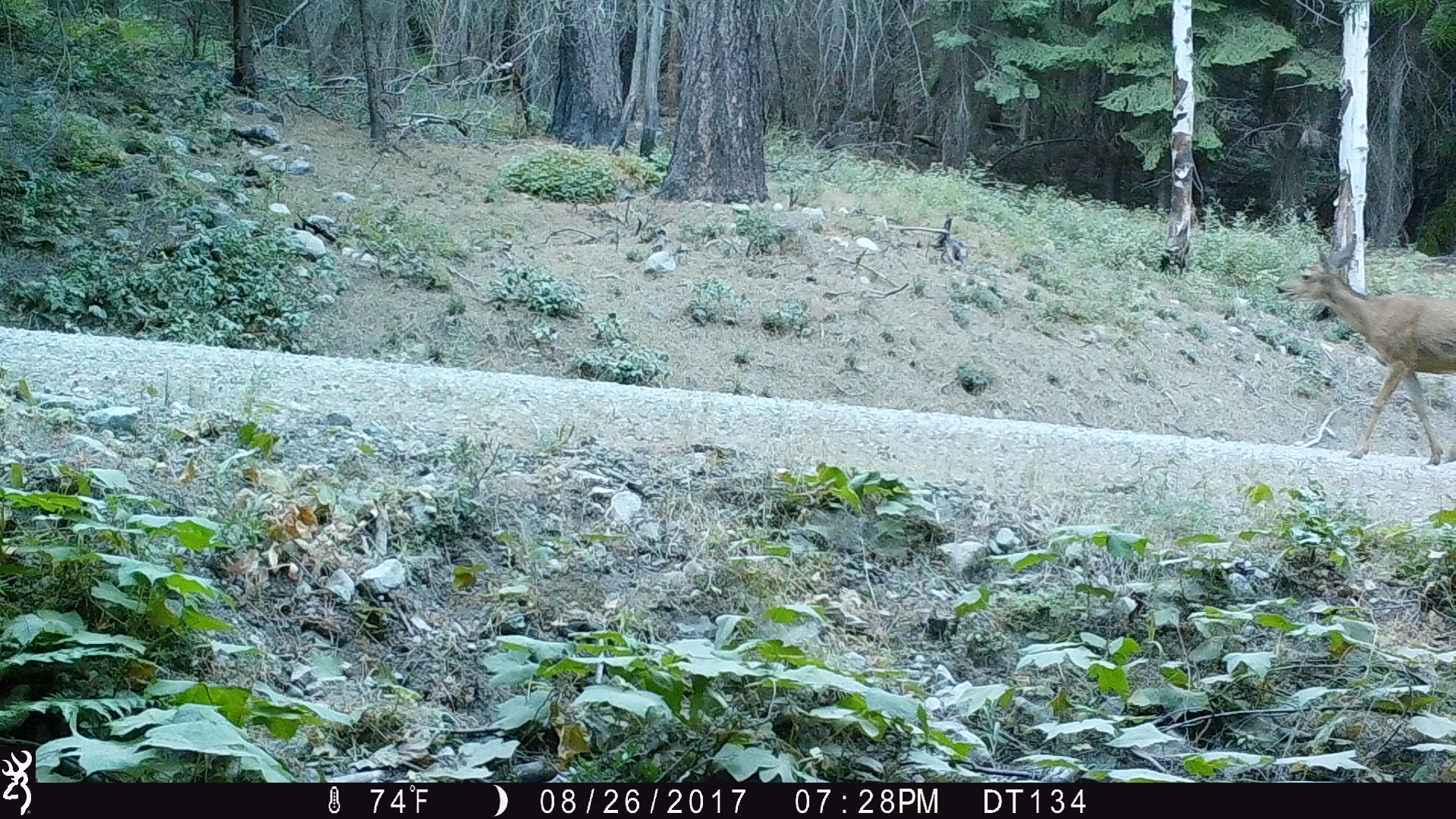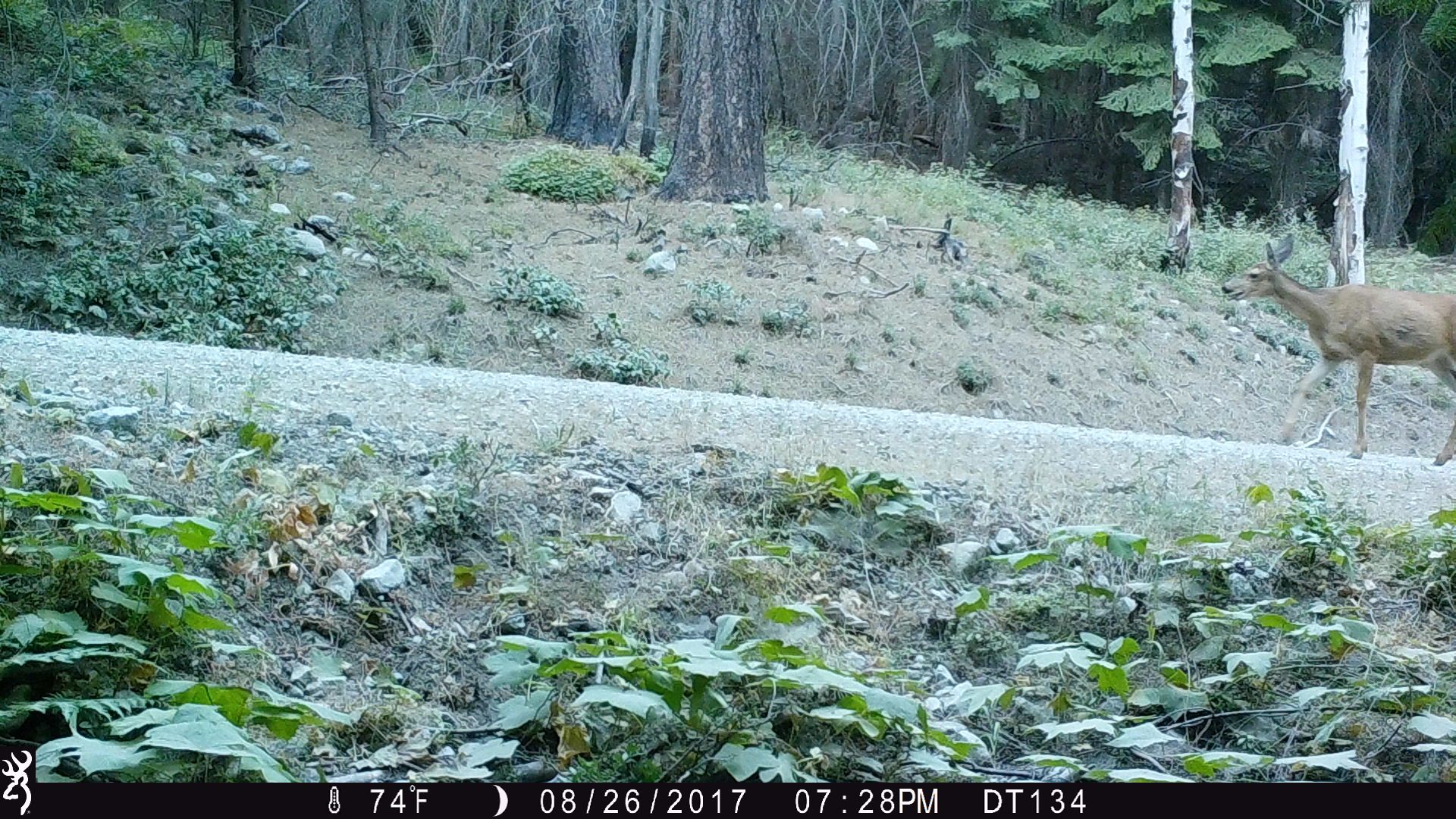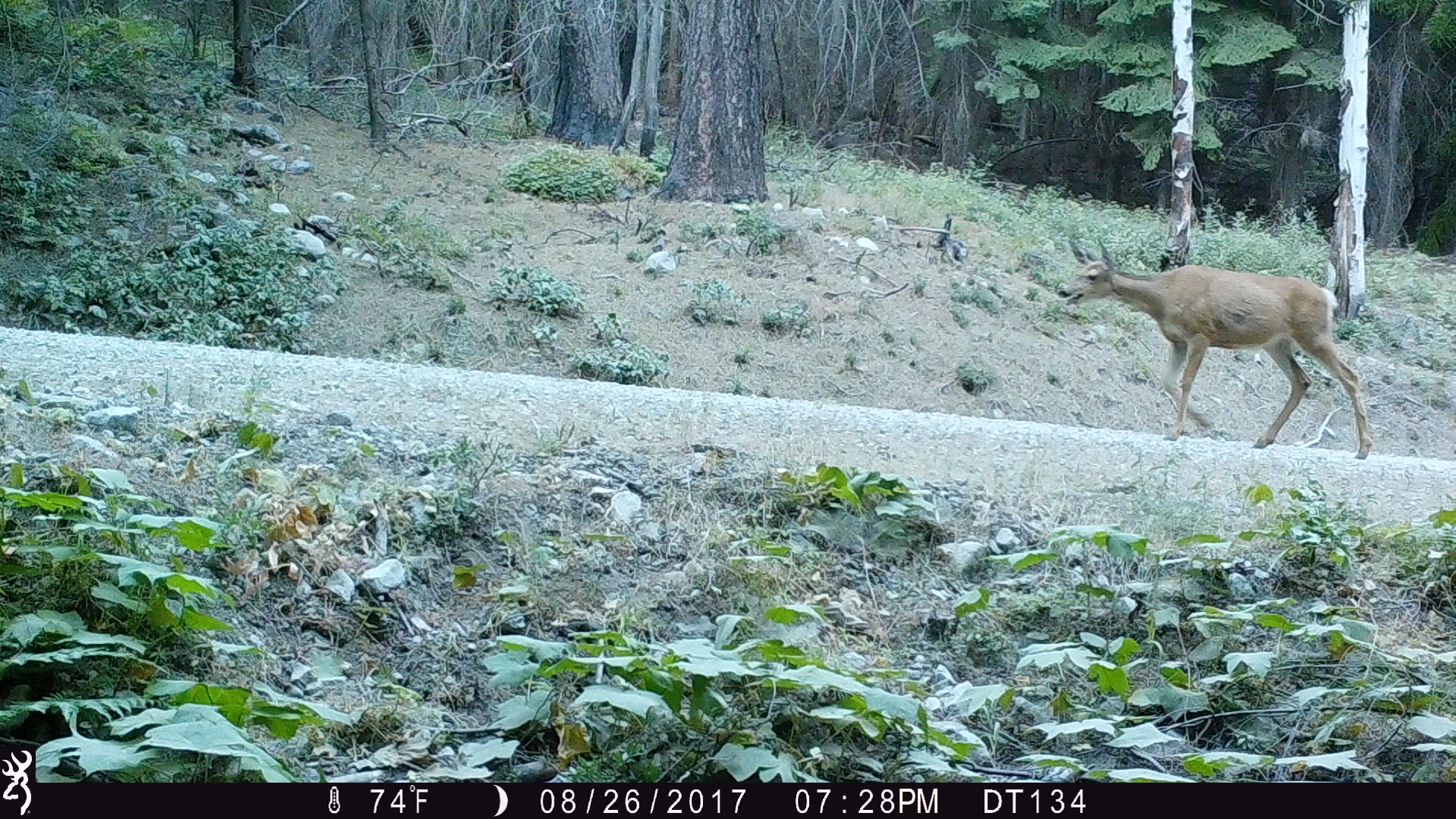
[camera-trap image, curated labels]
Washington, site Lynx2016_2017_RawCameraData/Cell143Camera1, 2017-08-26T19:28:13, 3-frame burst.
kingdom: Animalia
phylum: Chordata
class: Mammalia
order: Artiodactyla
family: Cervidae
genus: Odocoileus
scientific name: Odocoileus hemionus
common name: mule deer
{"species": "Odocoileus hemionus (mule deer)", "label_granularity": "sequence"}